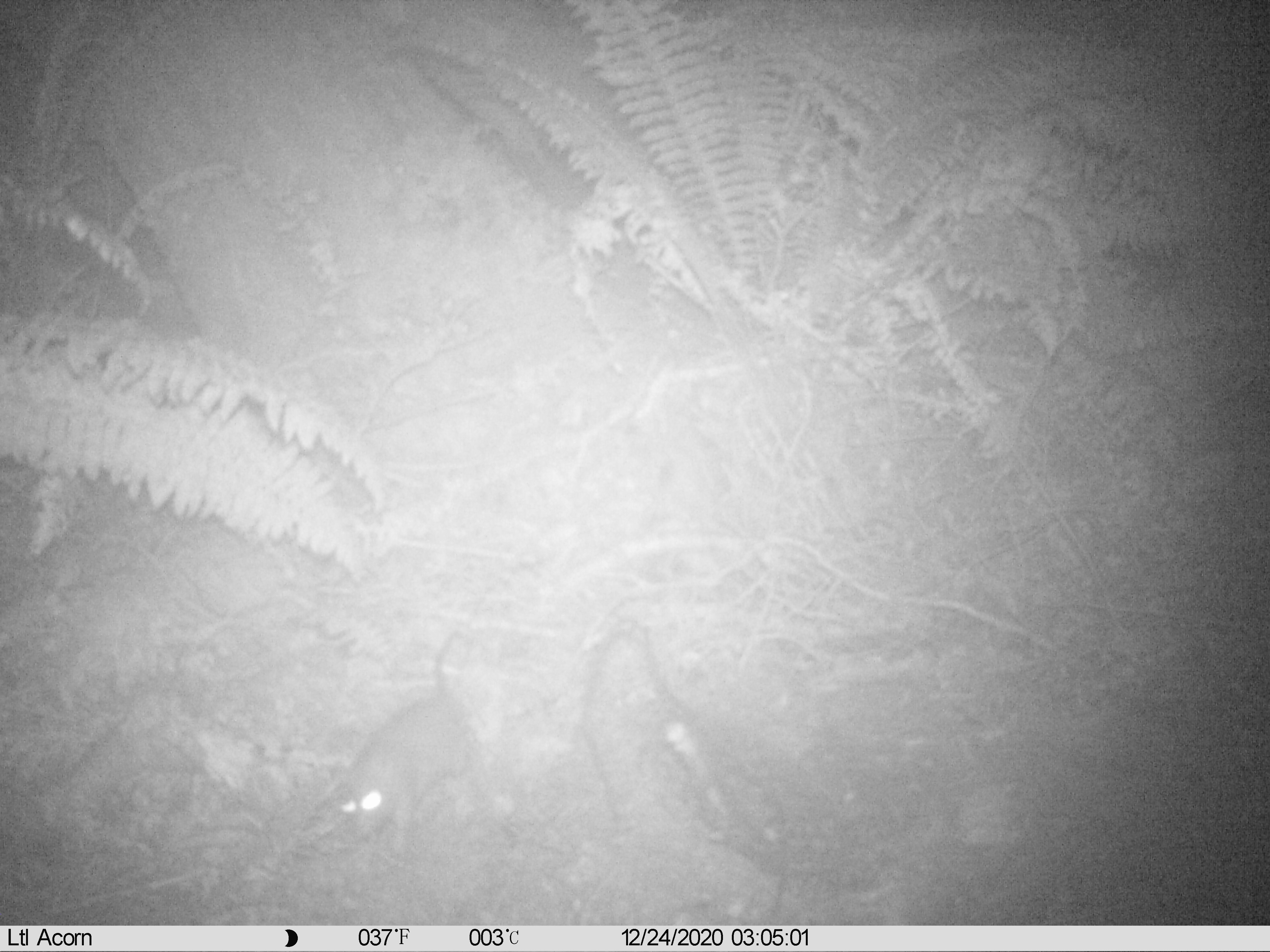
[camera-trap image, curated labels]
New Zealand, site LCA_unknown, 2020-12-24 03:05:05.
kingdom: Animalia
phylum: Chordata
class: Mammalia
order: Rodentia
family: Muridae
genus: Rattus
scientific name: Rattus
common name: rat